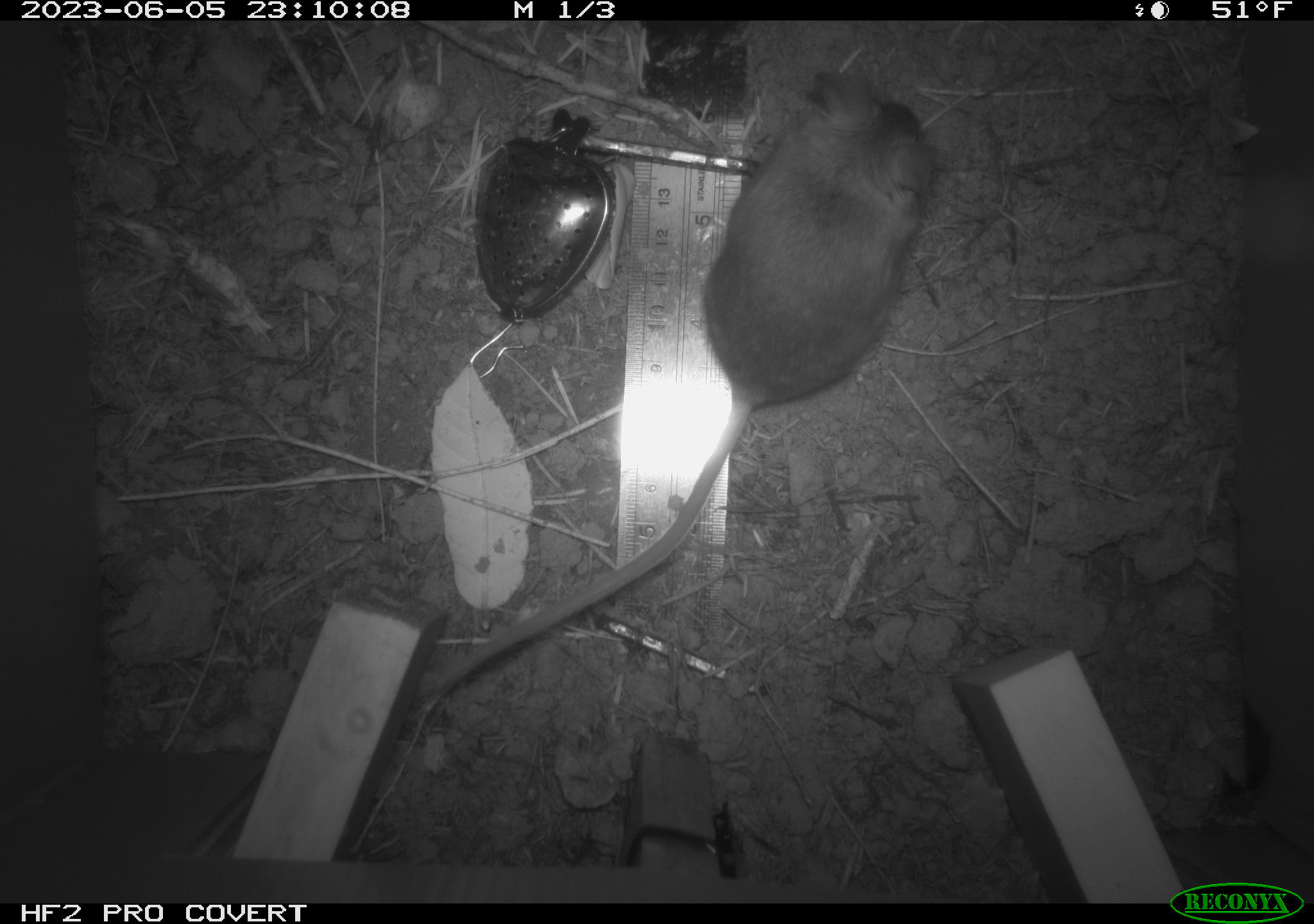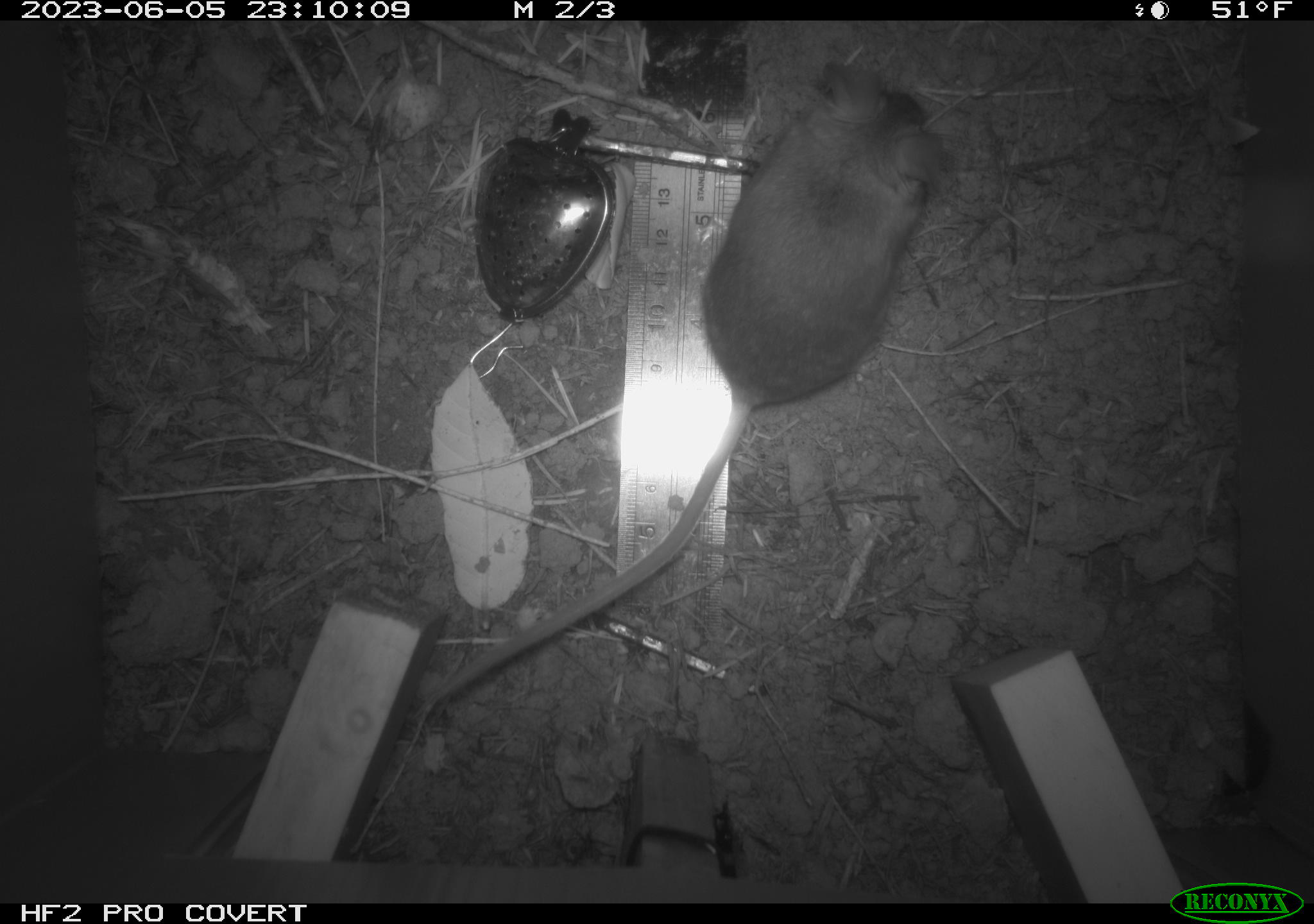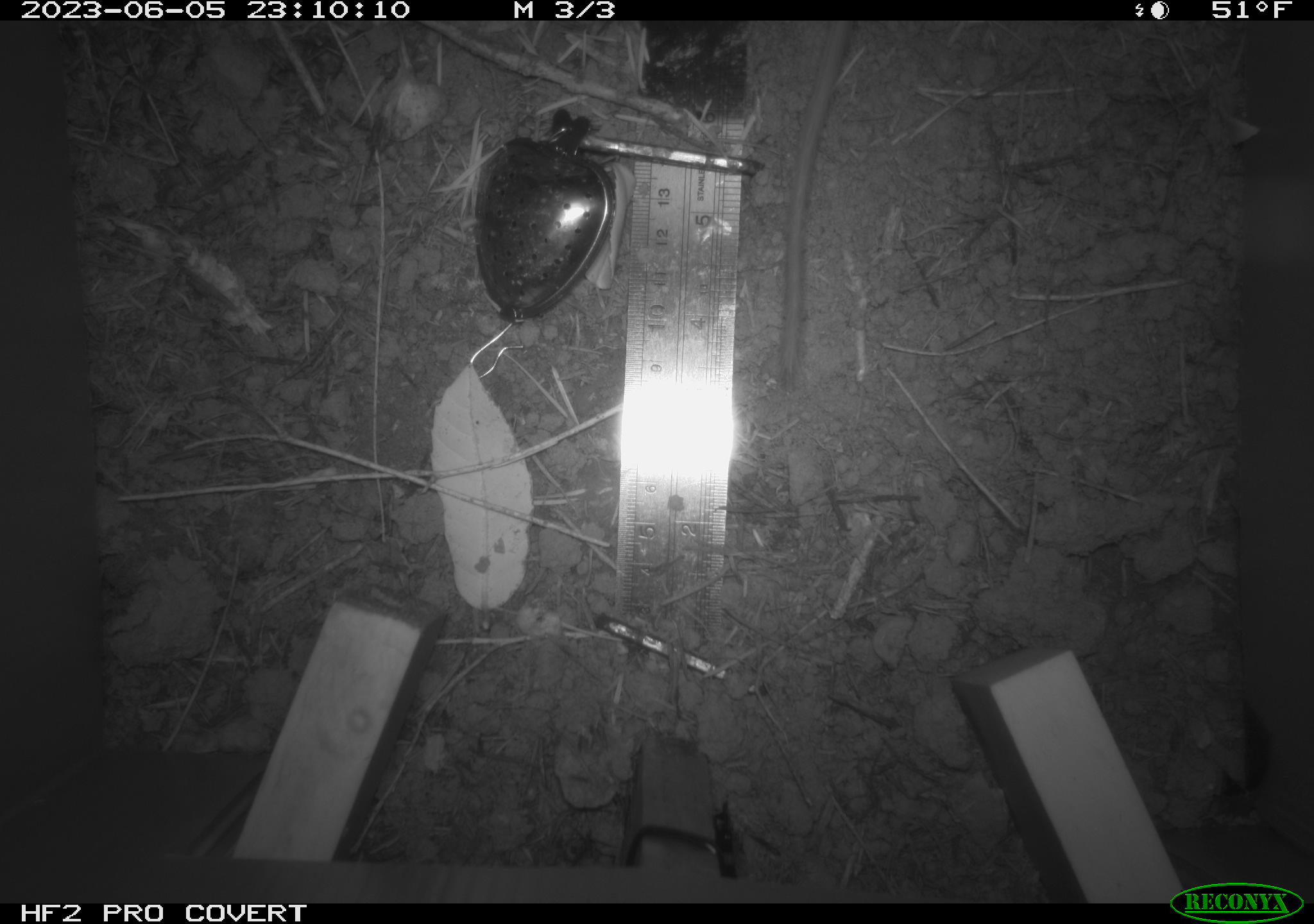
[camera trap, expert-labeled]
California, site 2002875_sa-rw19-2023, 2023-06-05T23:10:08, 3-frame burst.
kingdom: Animalia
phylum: Chordata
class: Mammalia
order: Rodentia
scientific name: Rodentia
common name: mouse species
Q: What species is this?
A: Mouse species (Rodentia).